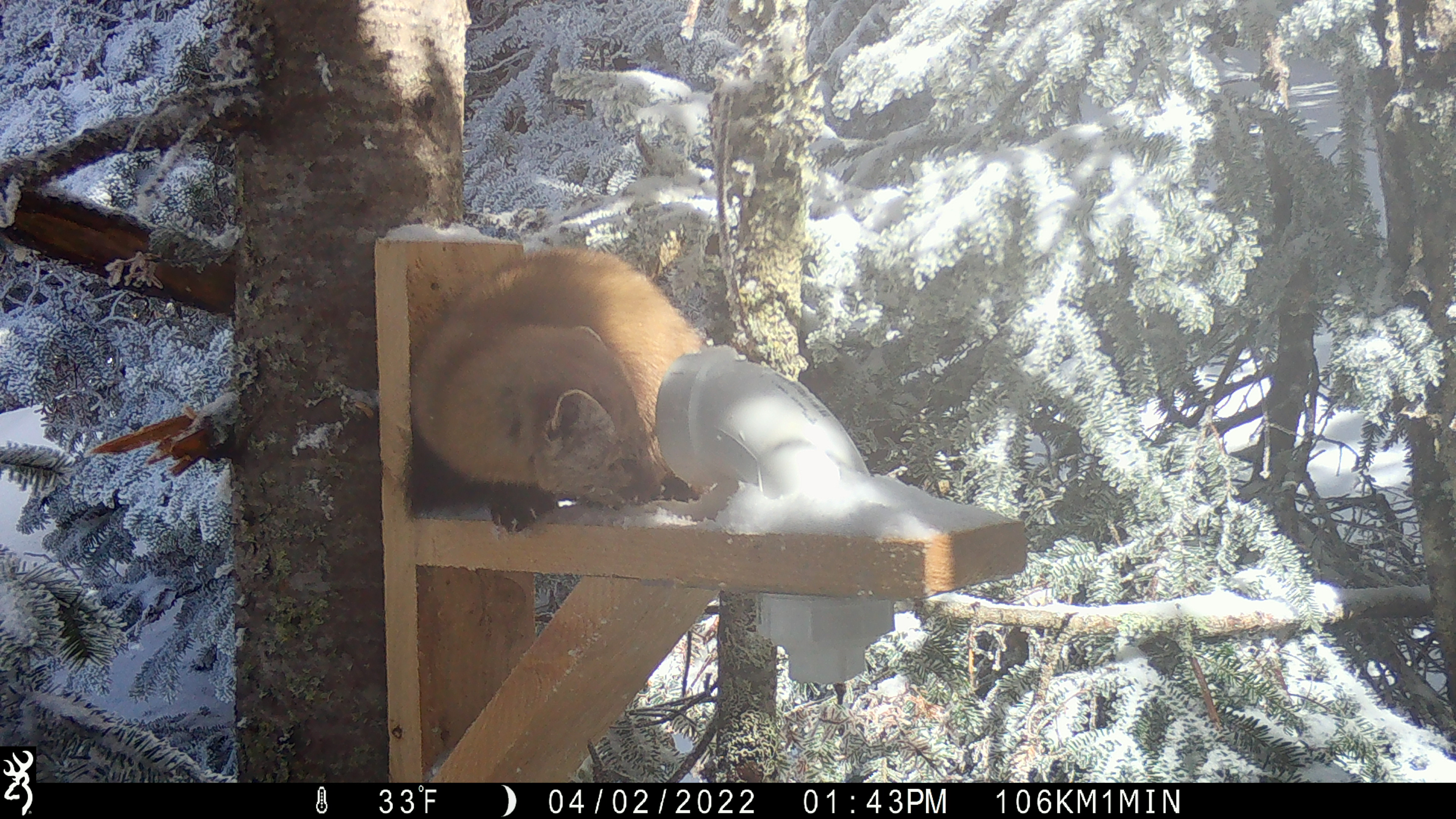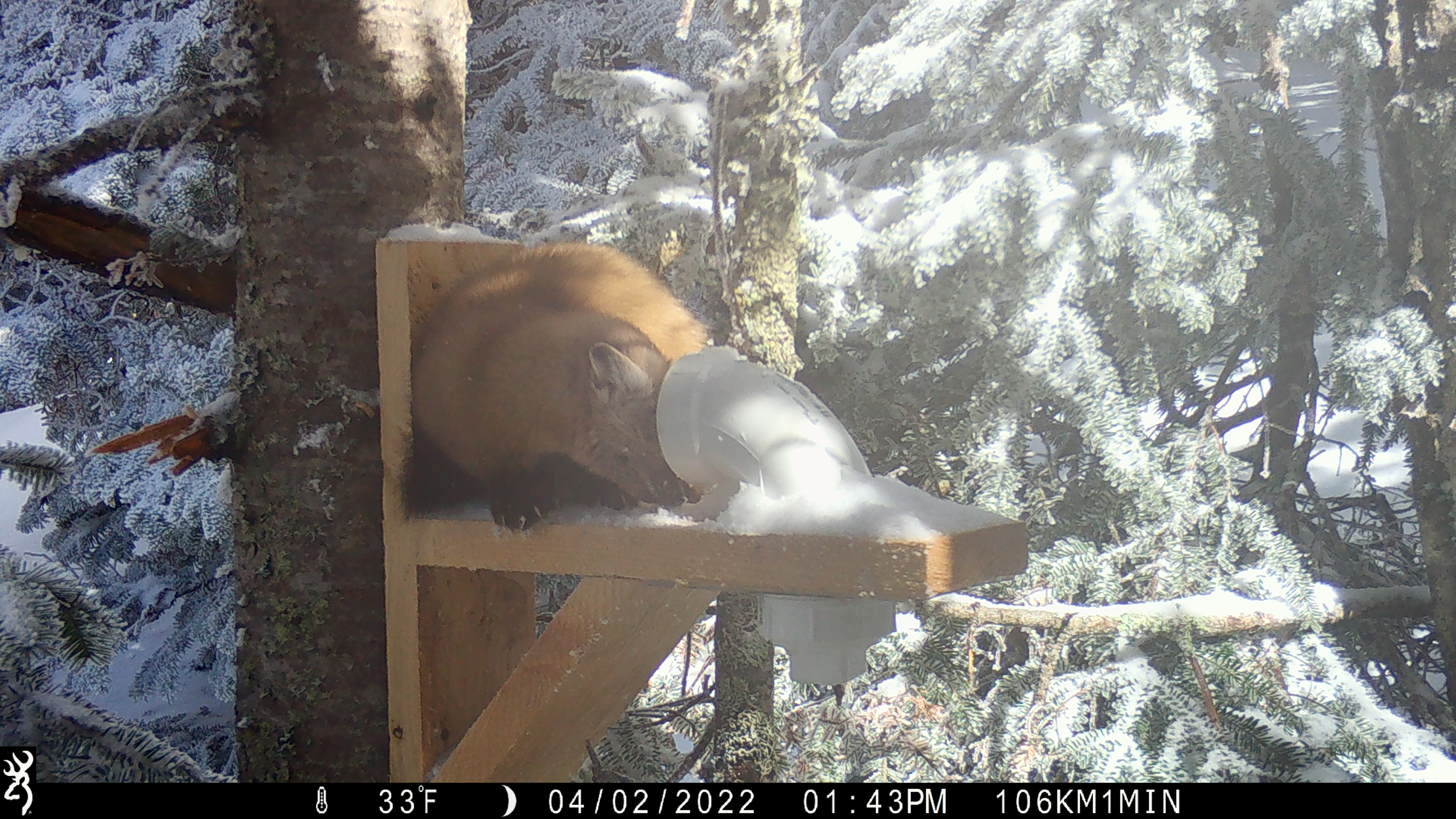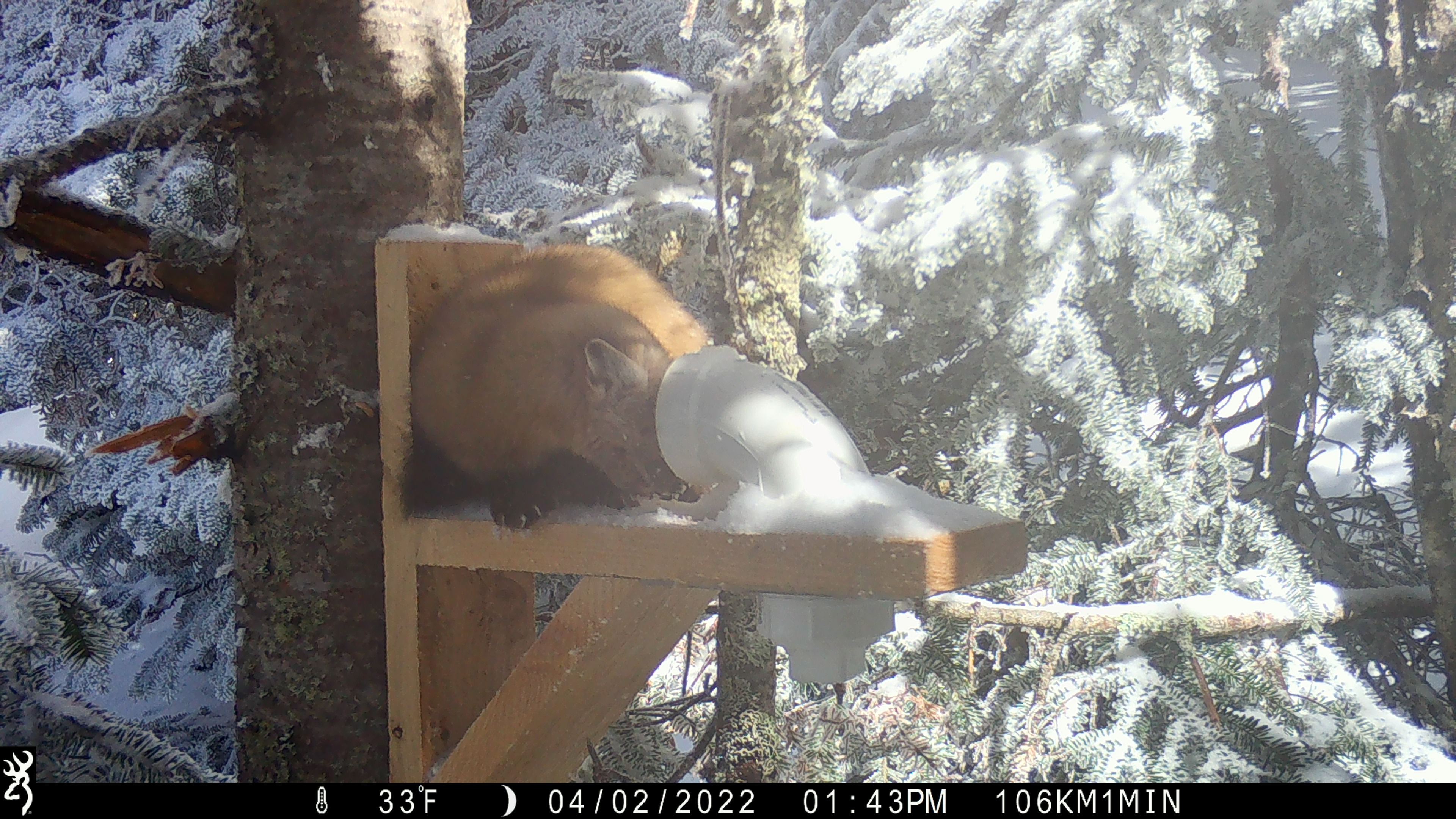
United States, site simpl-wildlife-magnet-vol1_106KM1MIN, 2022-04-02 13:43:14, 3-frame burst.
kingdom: Animalia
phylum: Chordata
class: Mammalia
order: Carnivora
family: Mustelidae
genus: Martes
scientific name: Martes americana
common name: american marten